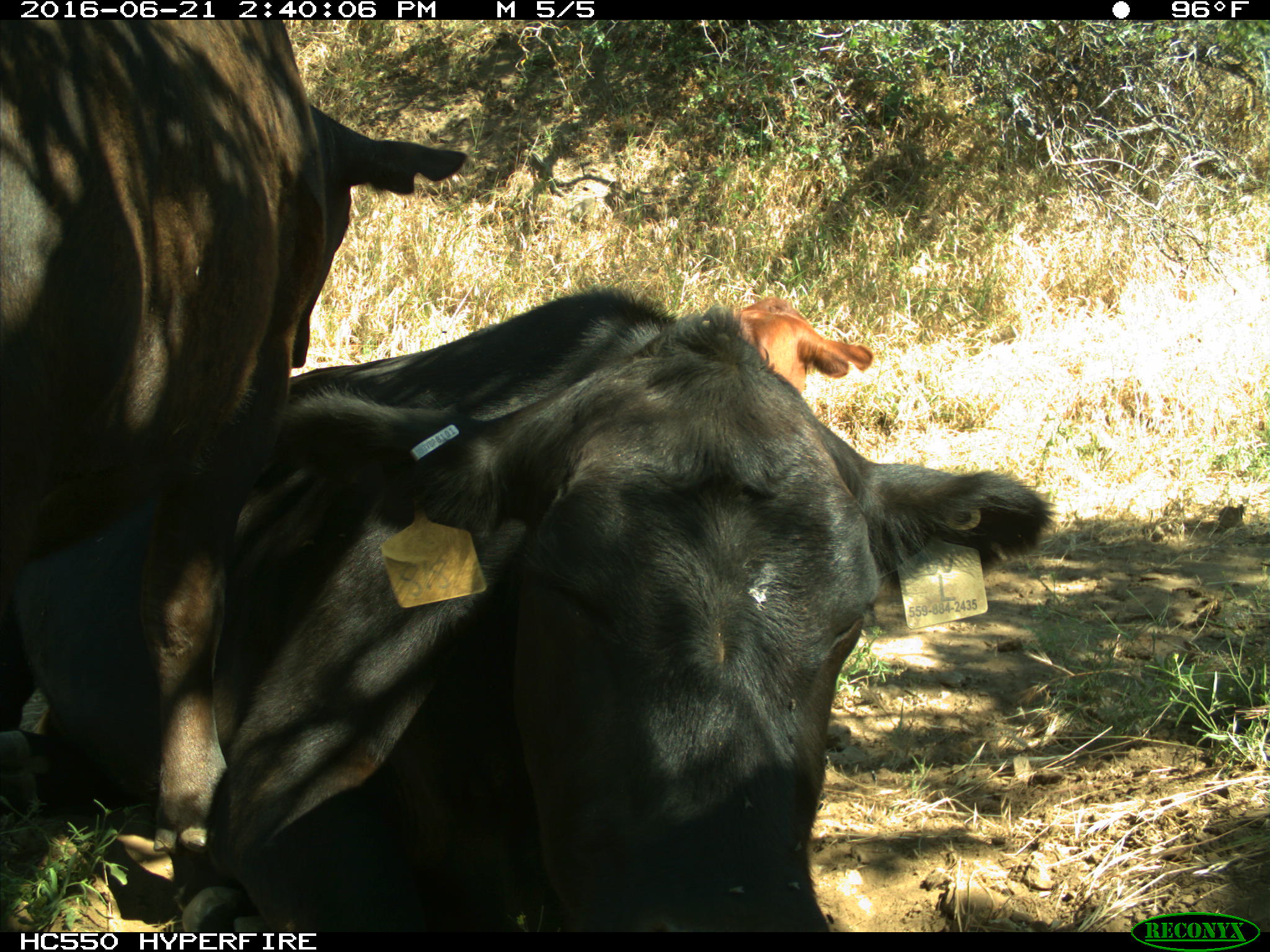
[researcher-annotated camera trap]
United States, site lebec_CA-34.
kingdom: Animalia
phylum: Chordata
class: Mammalia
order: Artiodactyla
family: Bovidae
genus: Bos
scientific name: Bos taurus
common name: domestic cow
Bos taurus (domestic cow).